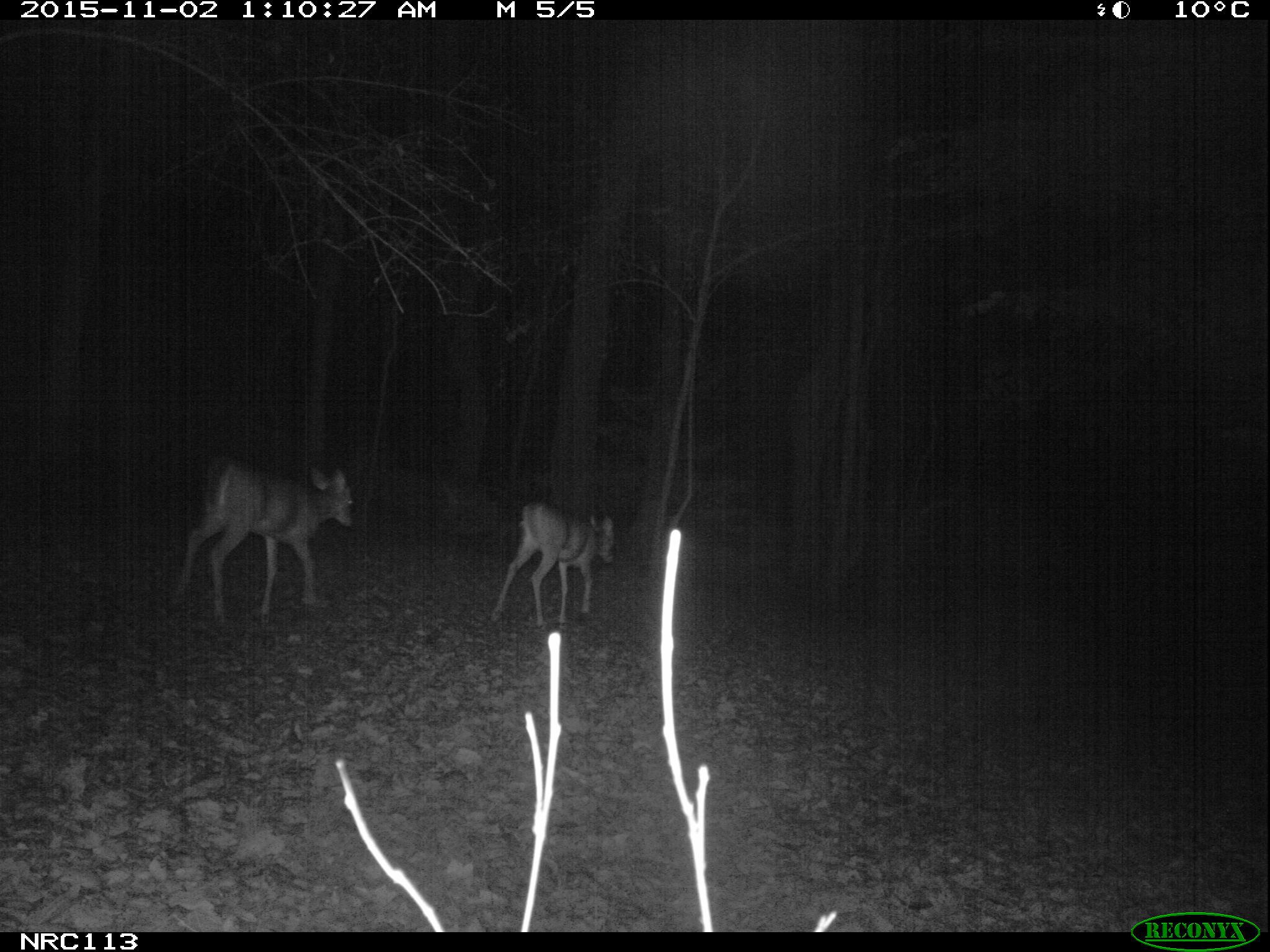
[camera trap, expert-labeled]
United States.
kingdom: Animalia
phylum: Chordata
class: Mammalia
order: Artiodactyla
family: Cervidae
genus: Odocoileus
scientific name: Odocoileus virginianus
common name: white-tailed deer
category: White Tailed Deer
White Tailed Deer (white-tailed deer) (Odocoileus virginianus).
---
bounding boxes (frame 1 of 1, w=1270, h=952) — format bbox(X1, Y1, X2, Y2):
White Tailed Deer: bbox(161, 446, 370, 629); bbox(483, 493, 627, 625)